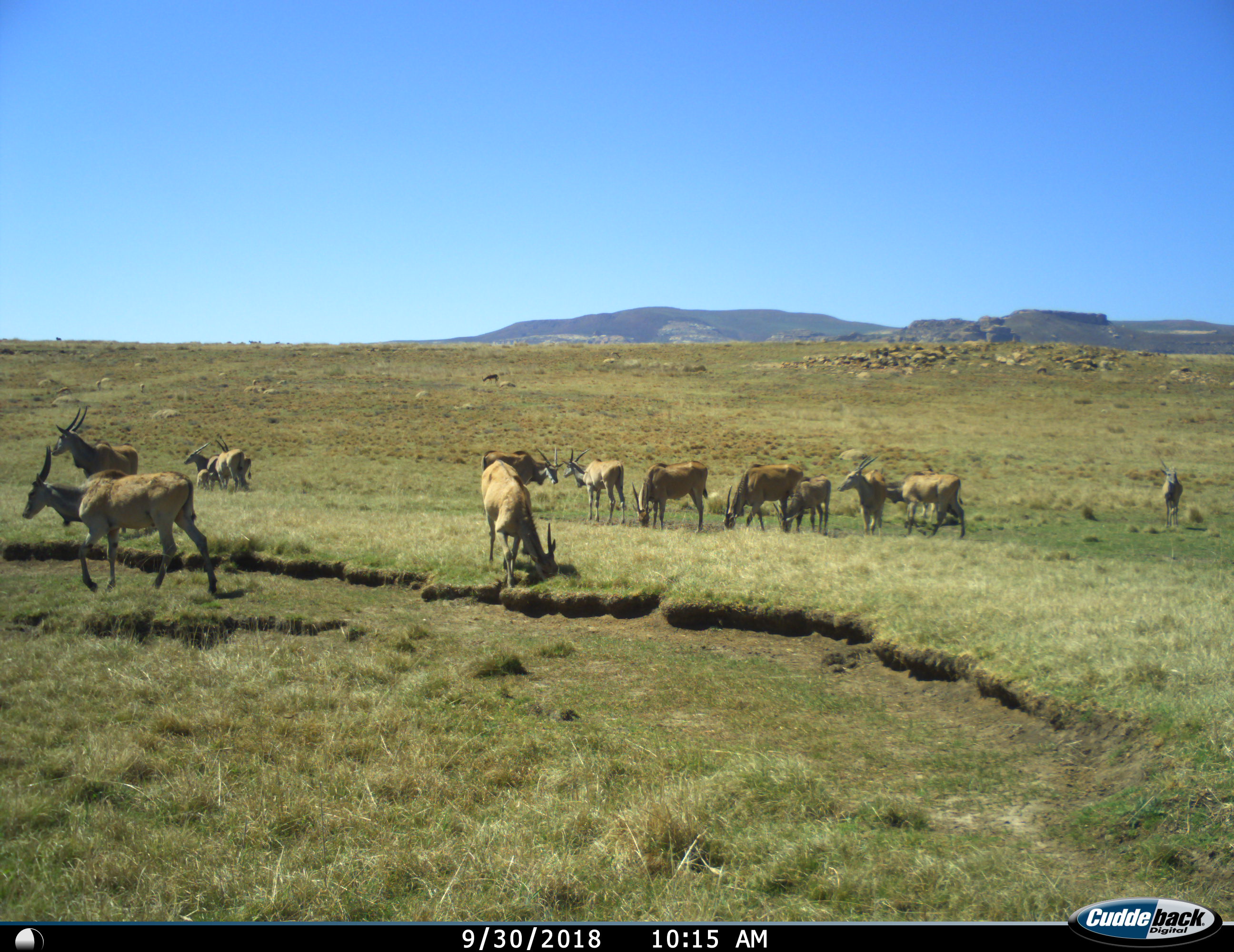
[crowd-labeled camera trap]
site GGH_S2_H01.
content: unidentified animal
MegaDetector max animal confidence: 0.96